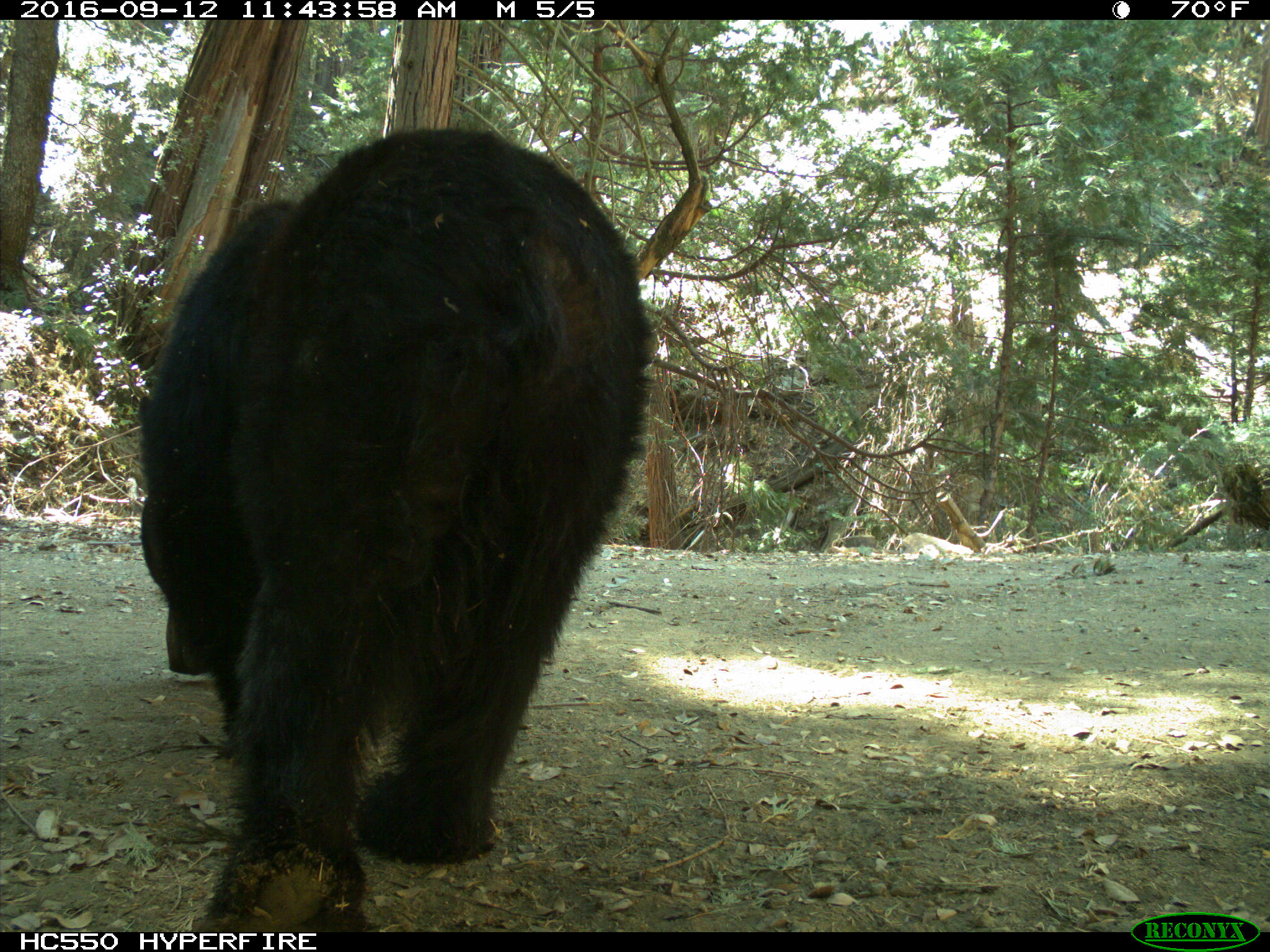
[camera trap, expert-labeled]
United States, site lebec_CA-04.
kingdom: Animalia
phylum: Chordata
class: Mammalia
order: Carnivora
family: Ursidae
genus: Ursus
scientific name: Ursus americanus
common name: american black bear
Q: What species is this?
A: Ursus americanus (american black bear).